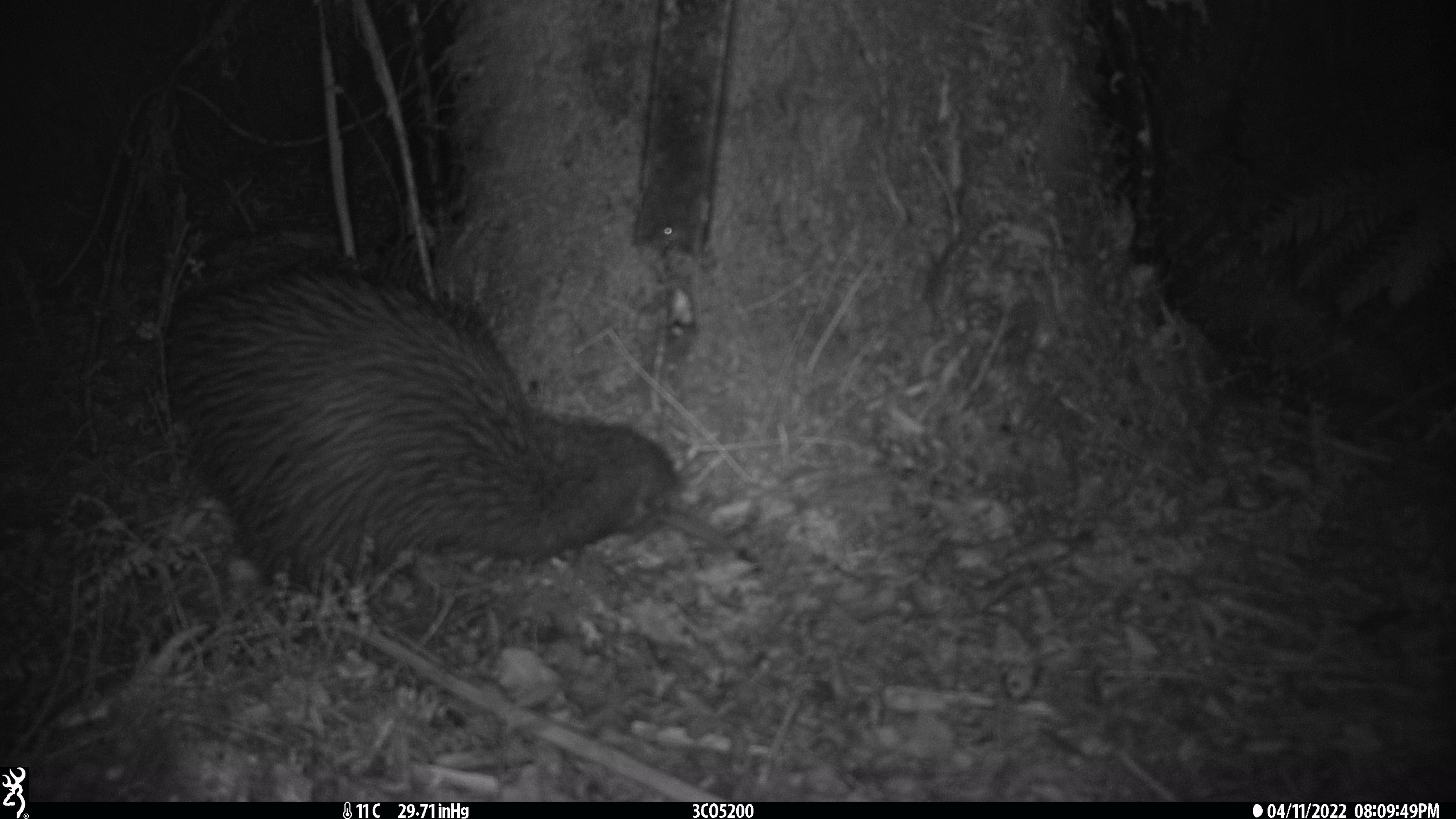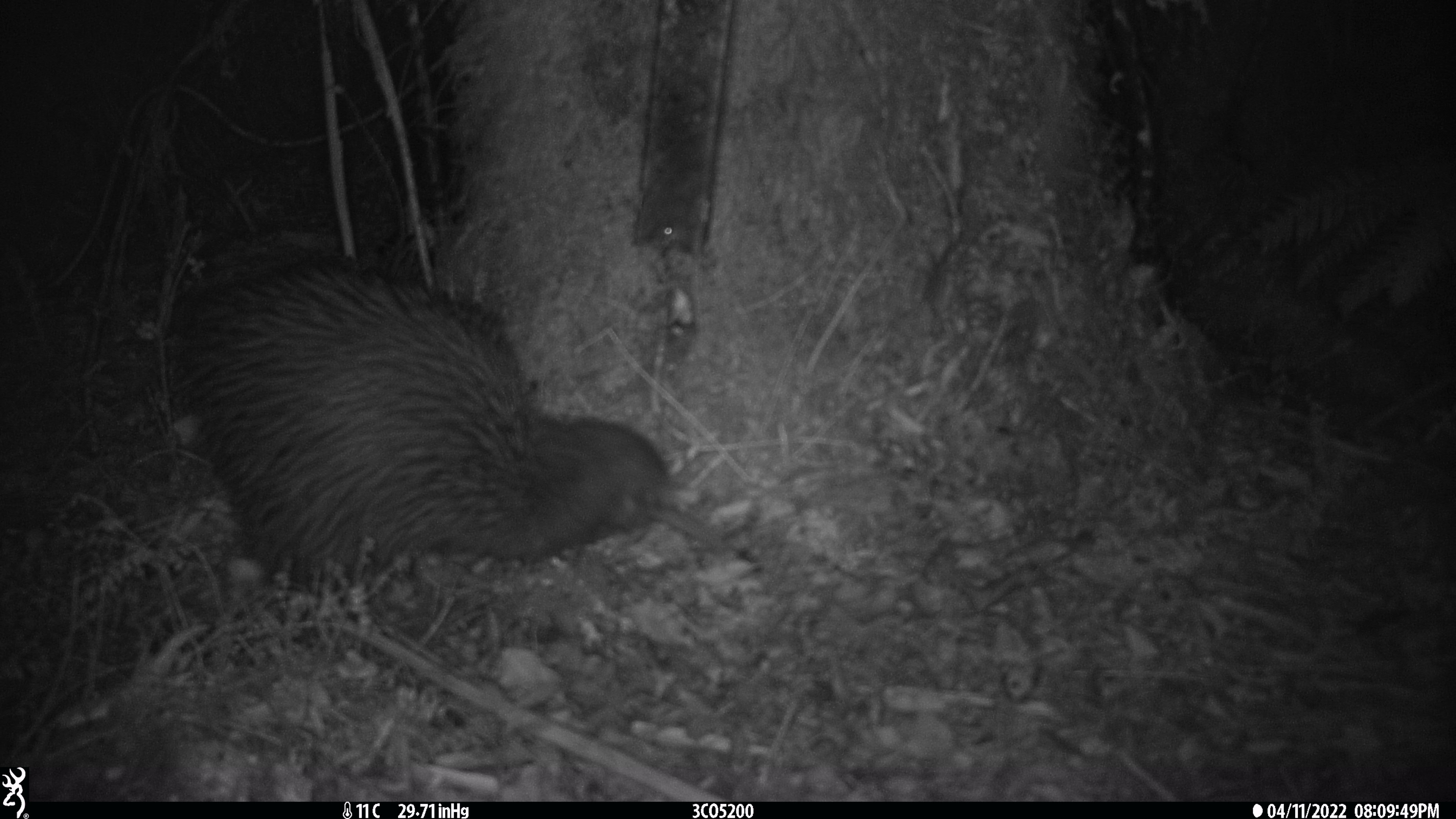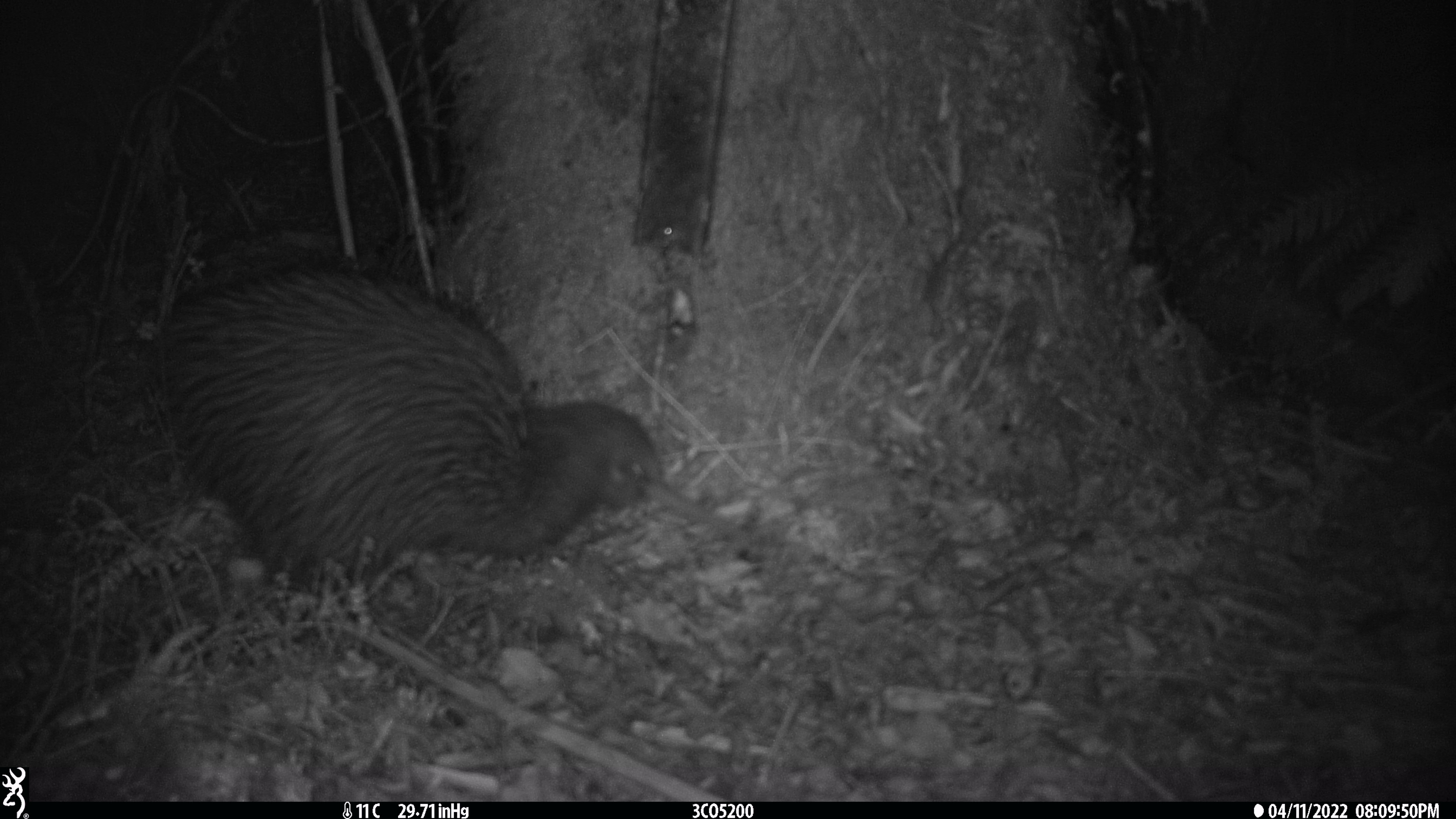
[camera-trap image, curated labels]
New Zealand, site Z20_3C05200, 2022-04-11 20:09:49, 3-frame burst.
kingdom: Animalia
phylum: Chordata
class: Aves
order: Apterygiformes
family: Apterygidae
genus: Apteryx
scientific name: Apteryx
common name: kiwi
Kiwi (Apteryx).